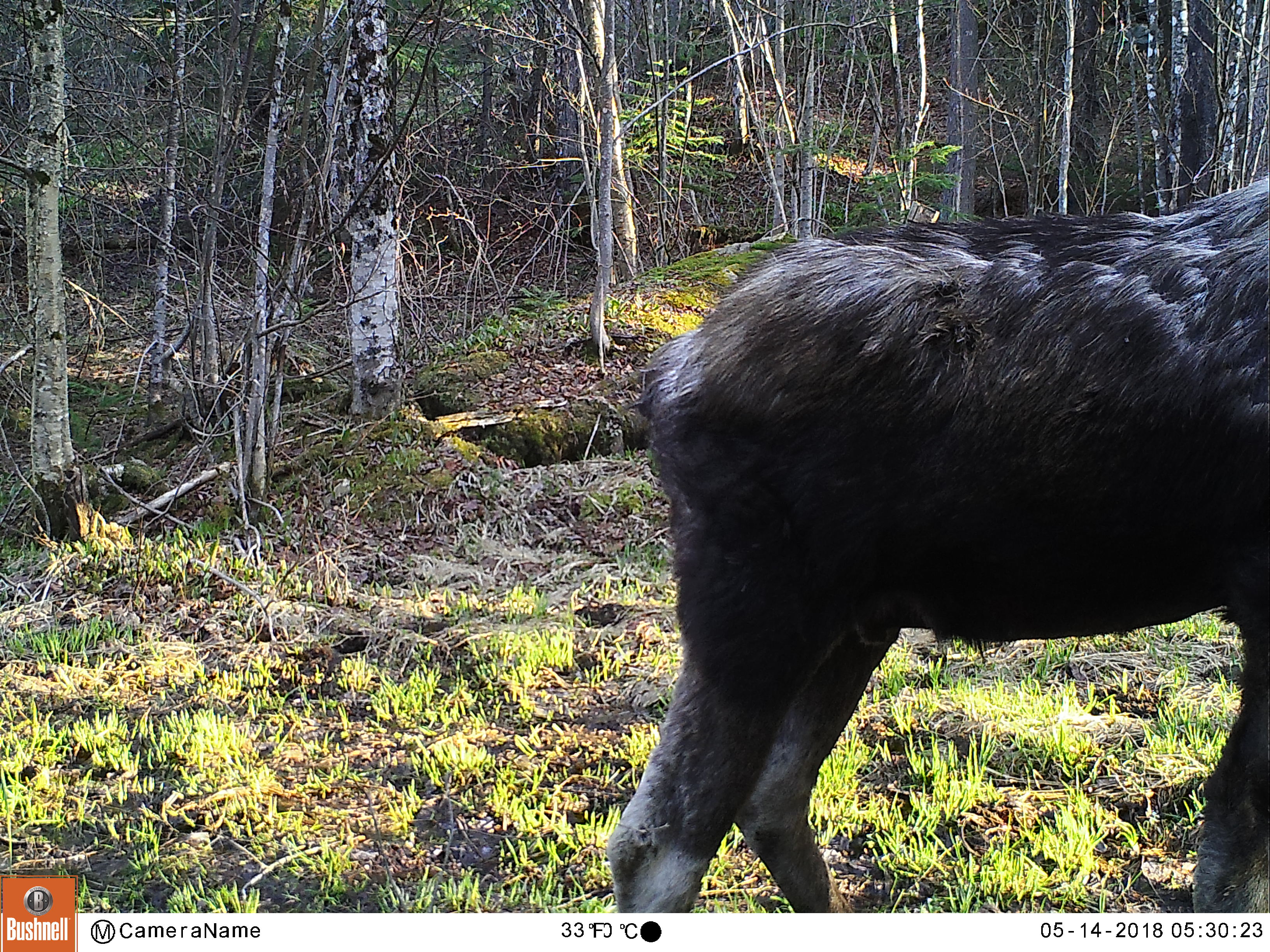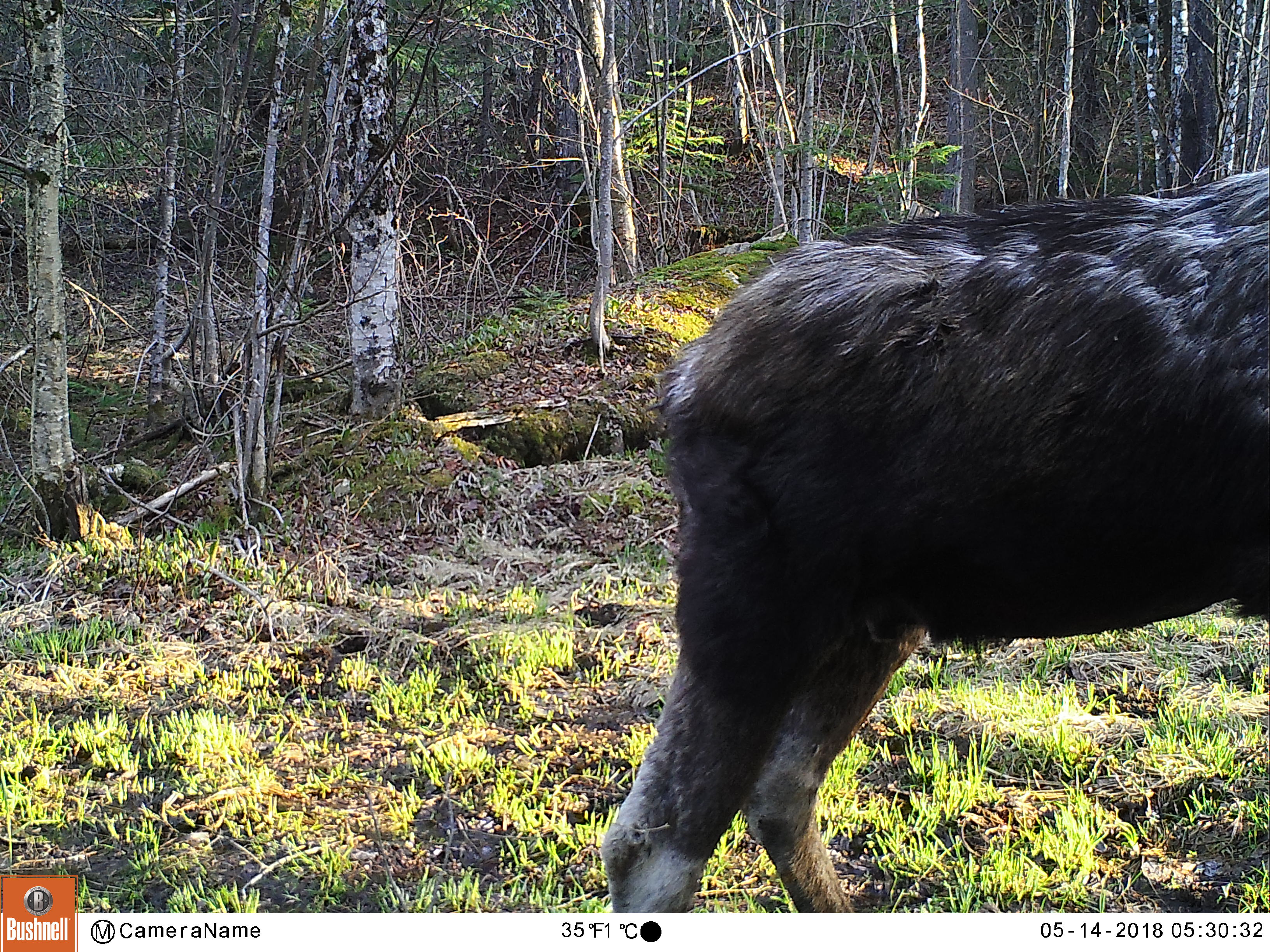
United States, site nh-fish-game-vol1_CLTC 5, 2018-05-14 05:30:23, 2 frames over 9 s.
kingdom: Animalia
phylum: Chordata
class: Mammalia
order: Artiodactyla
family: Cervidae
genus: Alces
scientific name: Alces alces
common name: moose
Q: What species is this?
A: Moose (Alces alces).